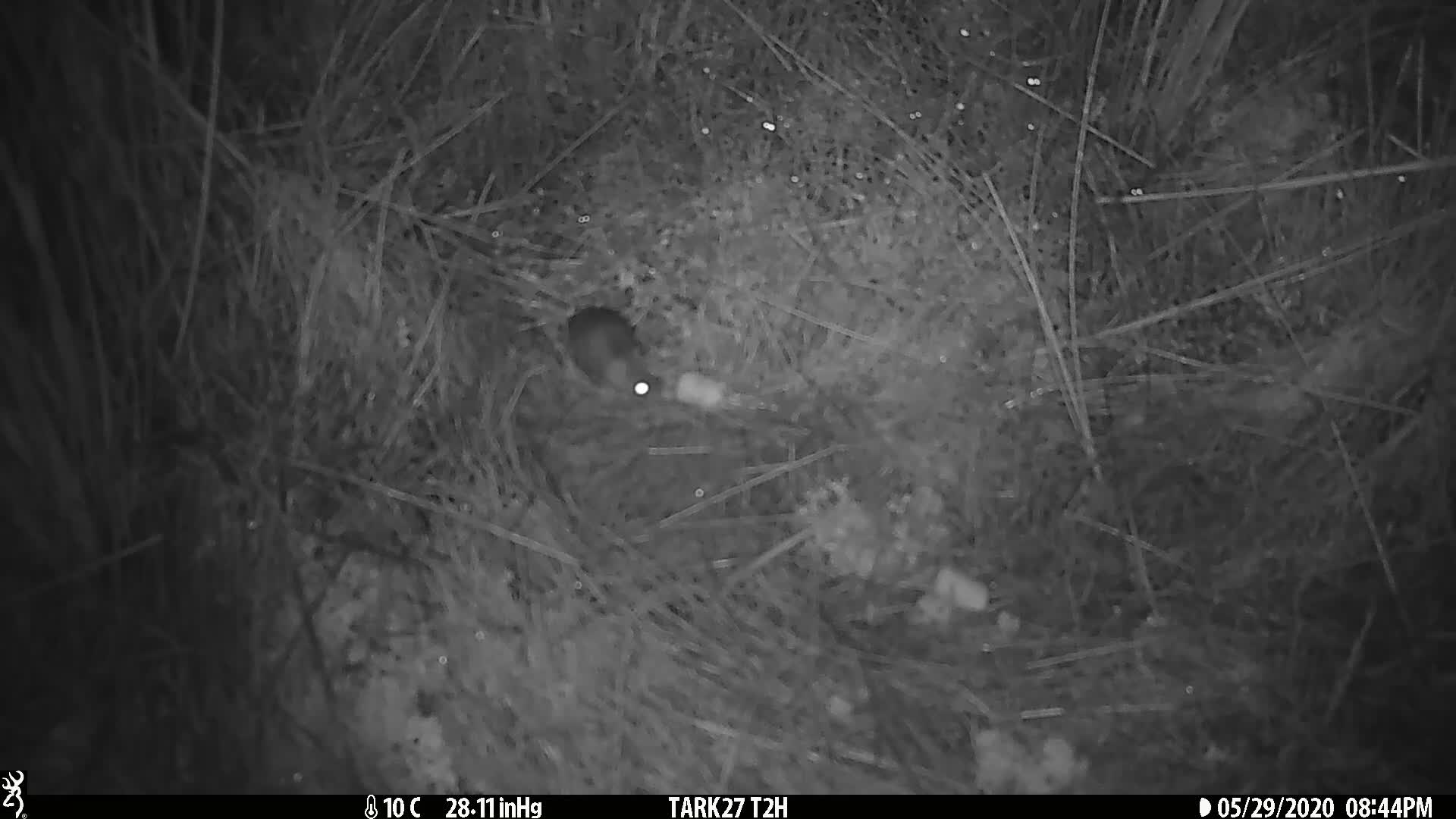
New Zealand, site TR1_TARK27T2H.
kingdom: Animalia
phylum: Chordata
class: Mammalia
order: Rodentia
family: Muridae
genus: Mus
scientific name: Mus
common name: mouse